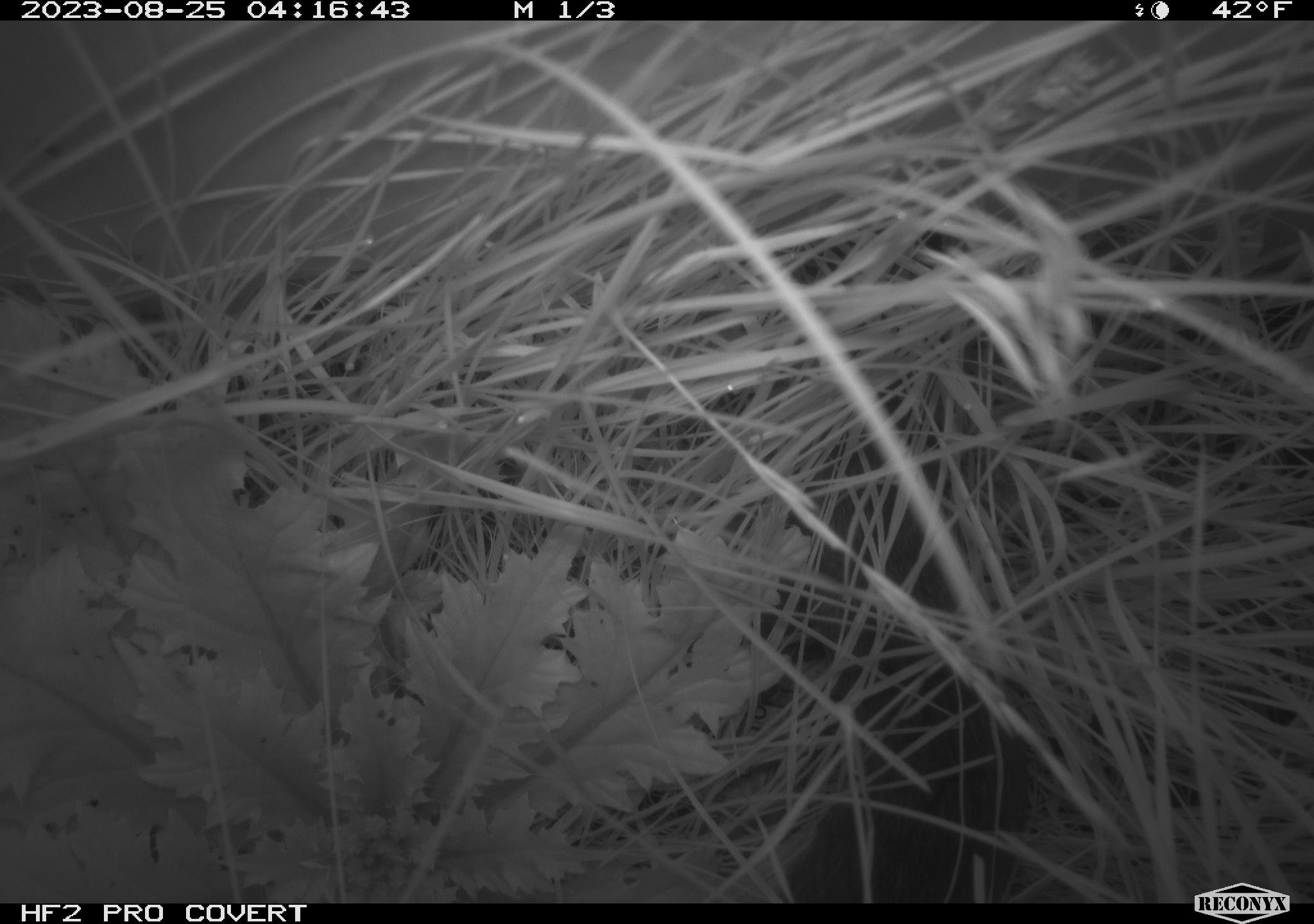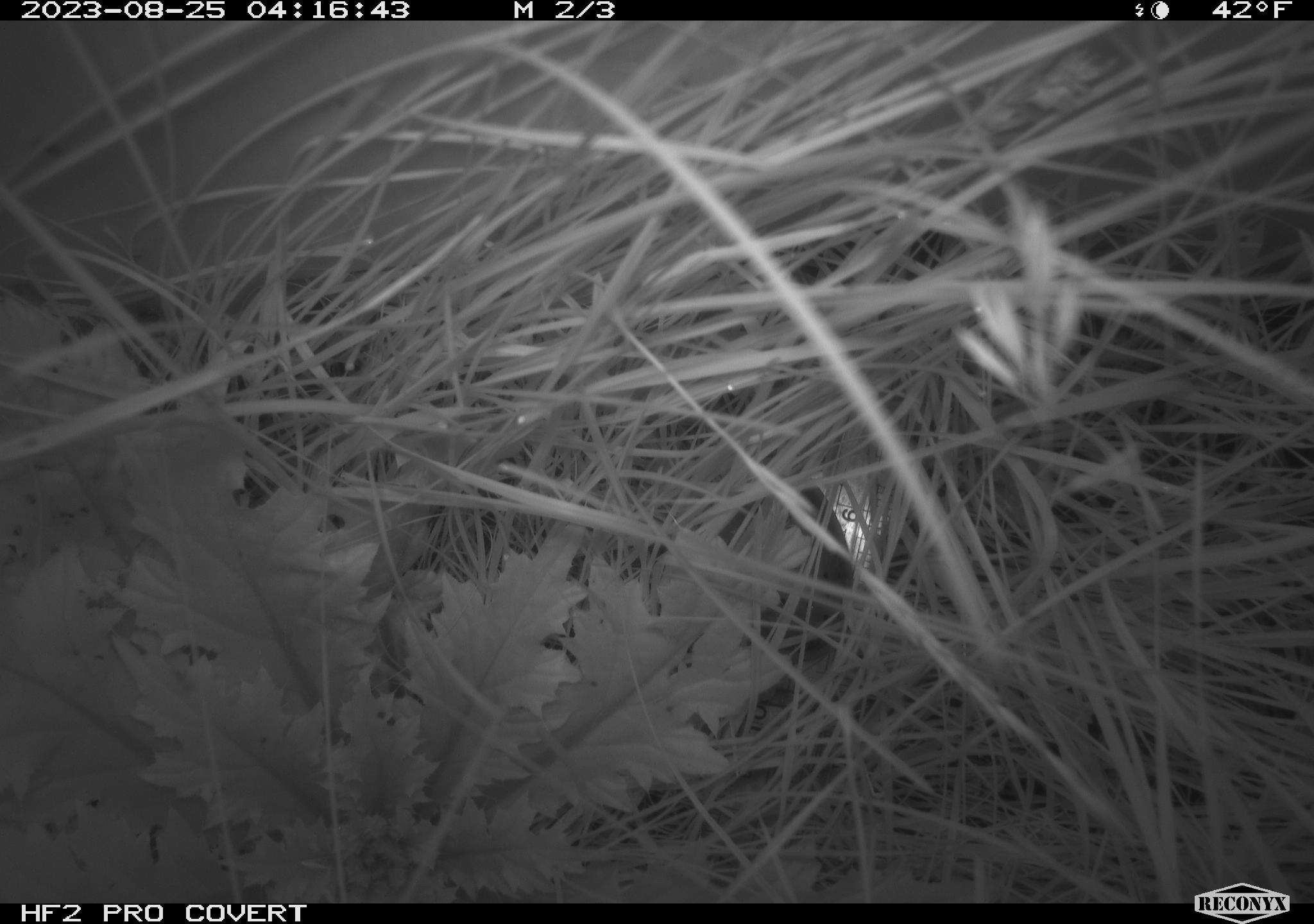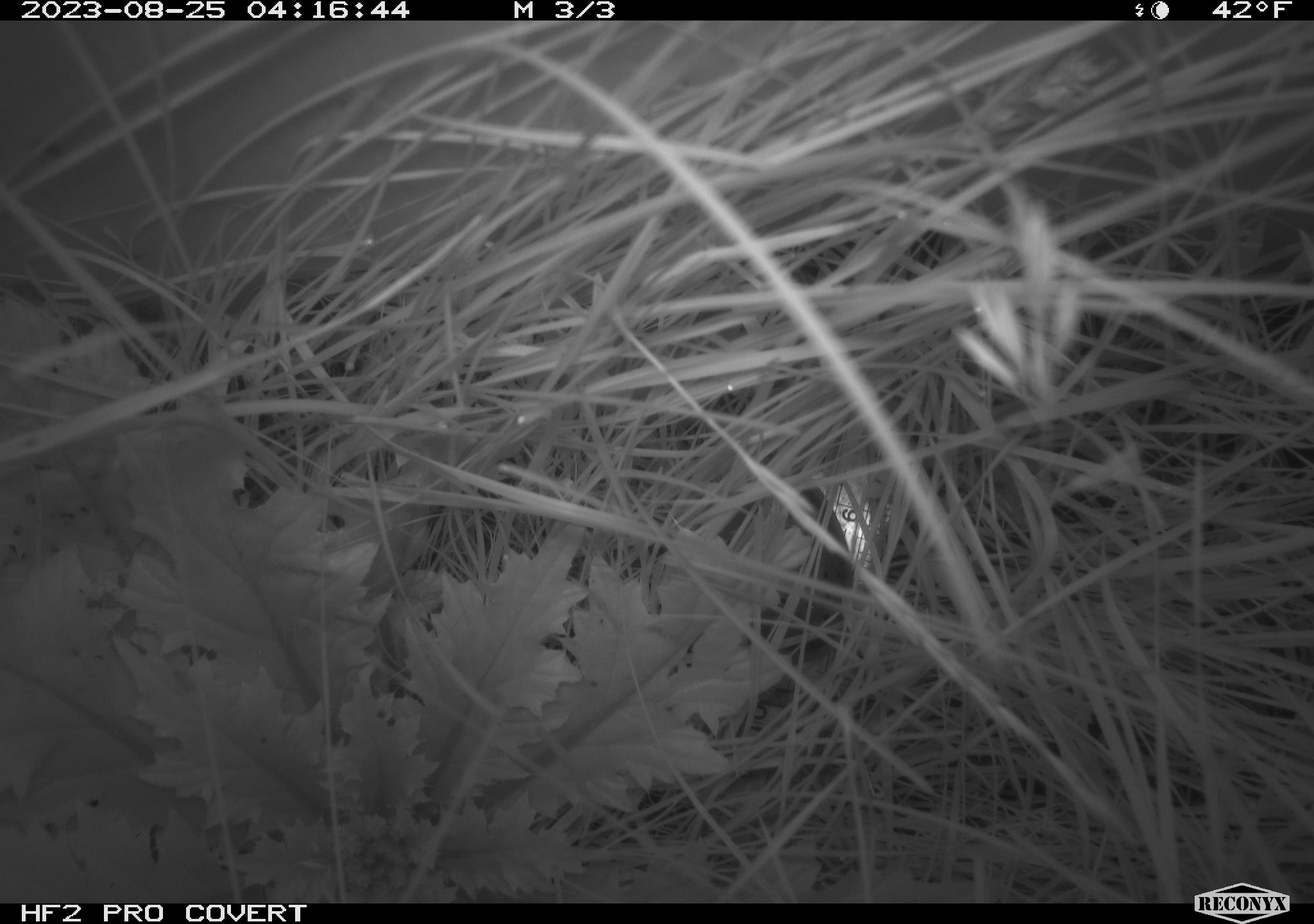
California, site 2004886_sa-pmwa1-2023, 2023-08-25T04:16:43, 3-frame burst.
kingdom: Animalia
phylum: Chordata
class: Mammalia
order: Rodentia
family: Cricetidae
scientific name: Cricetidae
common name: hamsters, voles, lemmings, and allies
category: cricetidae family